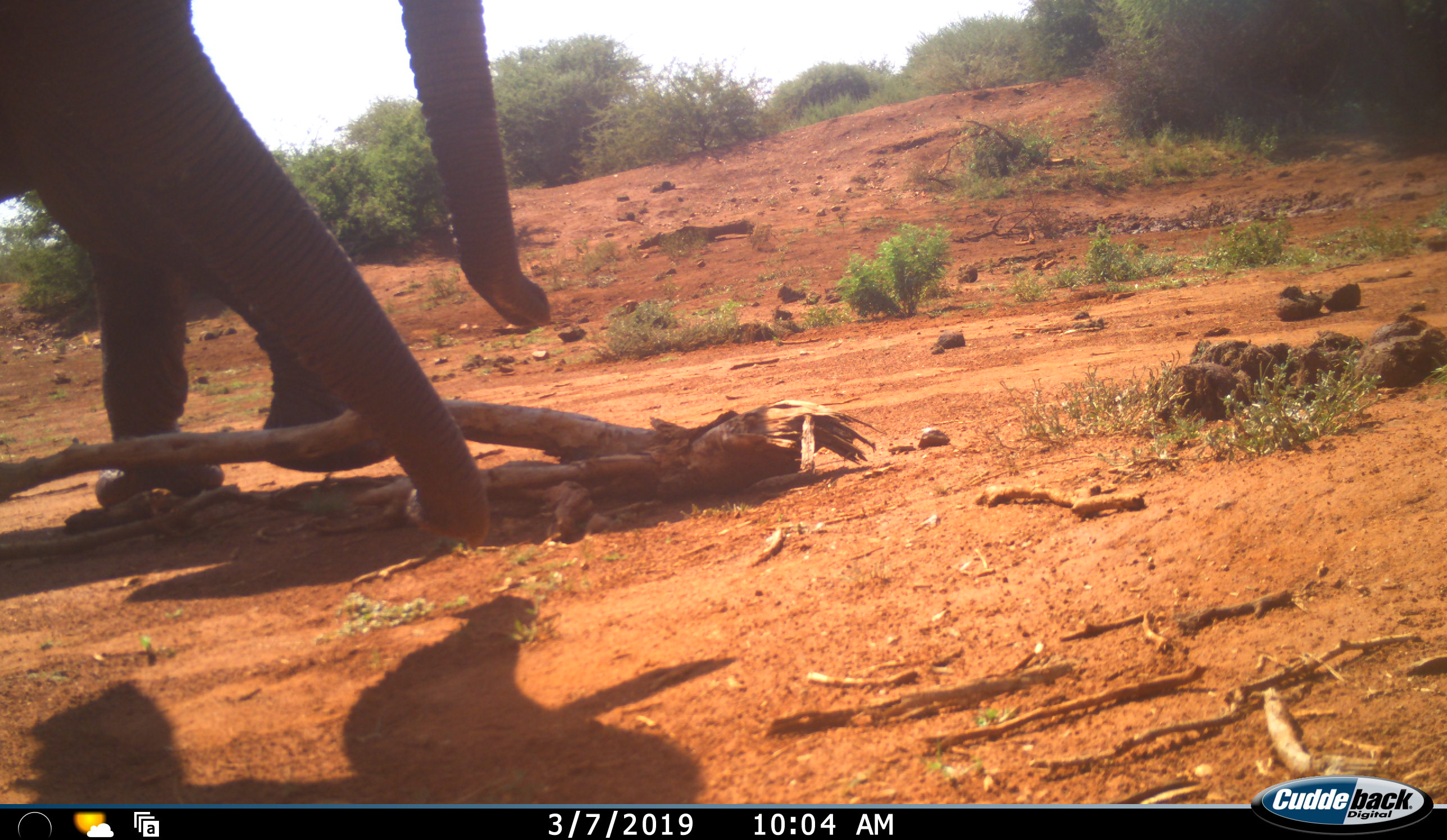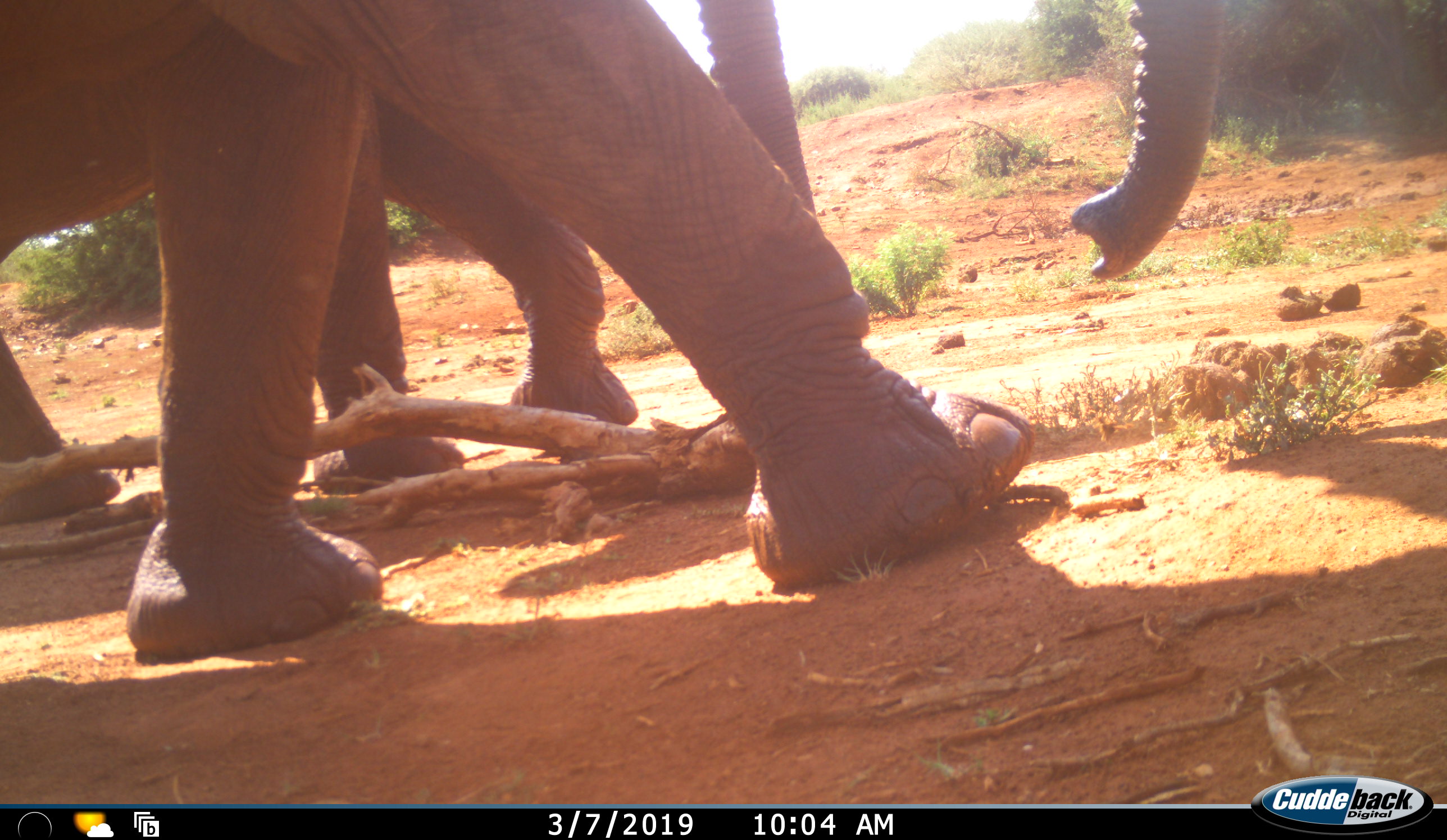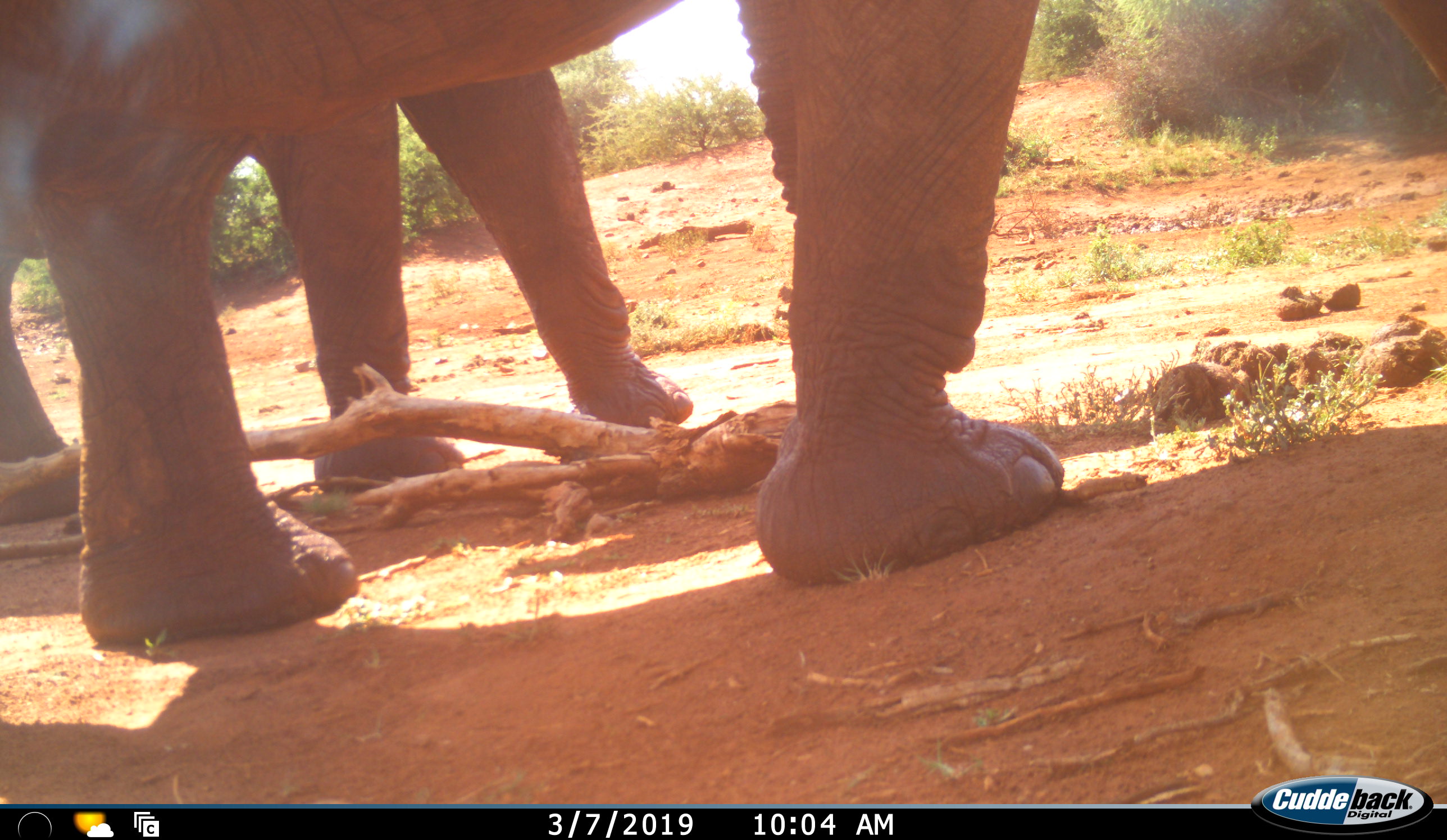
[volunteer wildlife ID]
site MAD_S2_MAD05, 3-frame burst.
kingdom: Animalia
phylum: Chordata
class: Mammalia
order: Proboscidea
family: Elephantidae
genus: Loxodonta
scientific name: Loxodonta africana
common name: african bush elephant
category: elephant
Elephant (african bush elephant) (Loxodonta africana), count 2. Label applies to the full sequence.